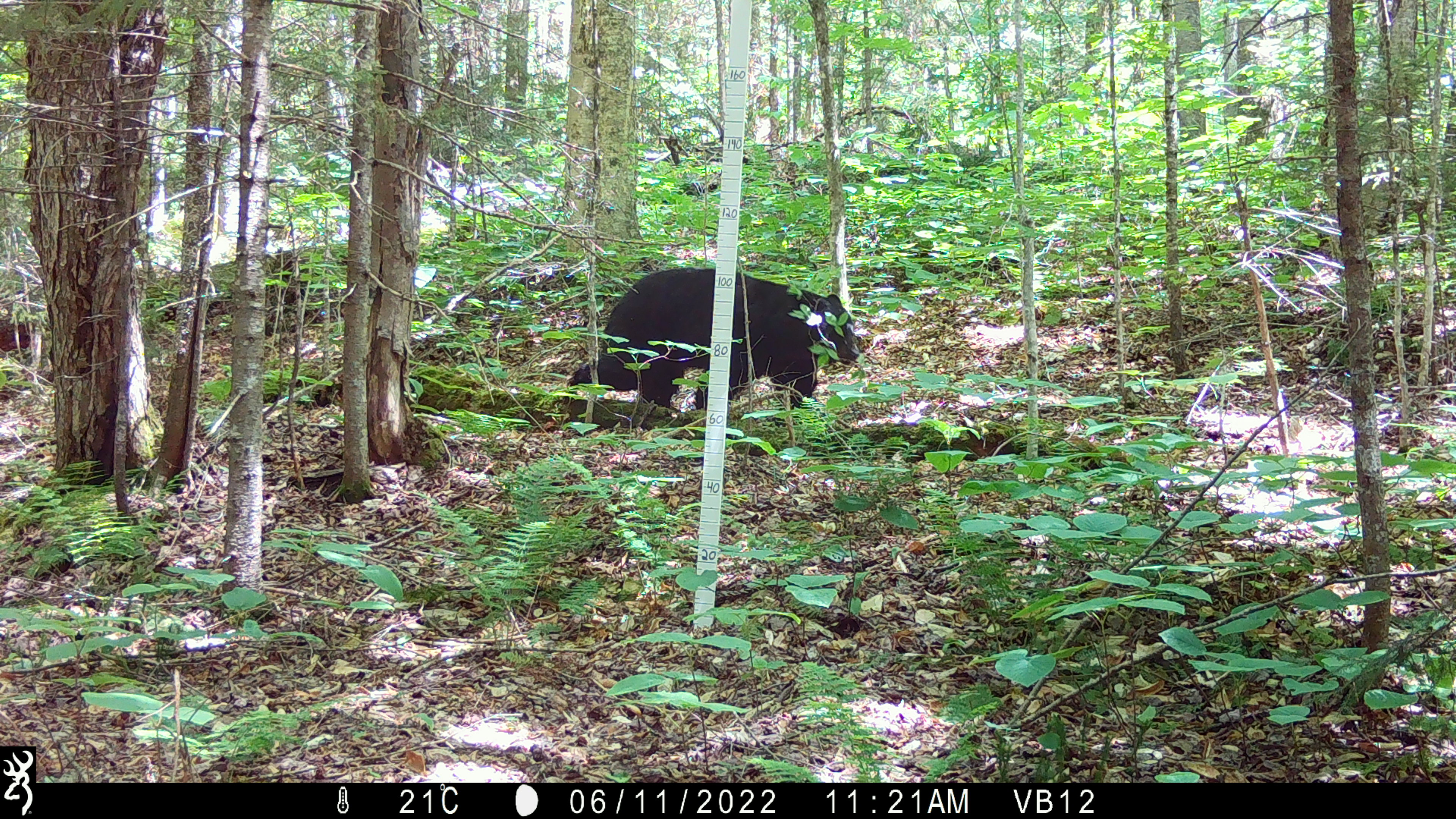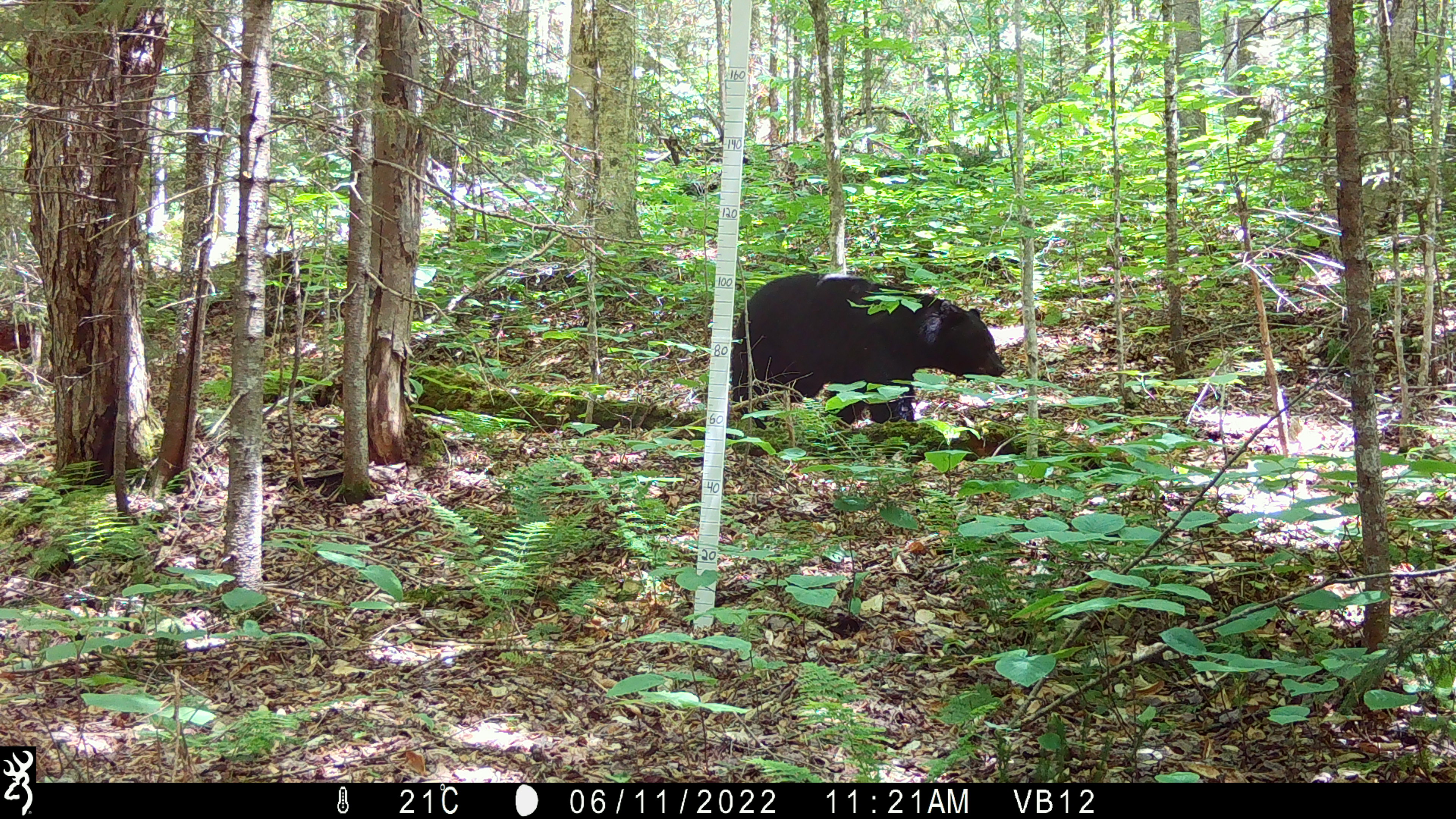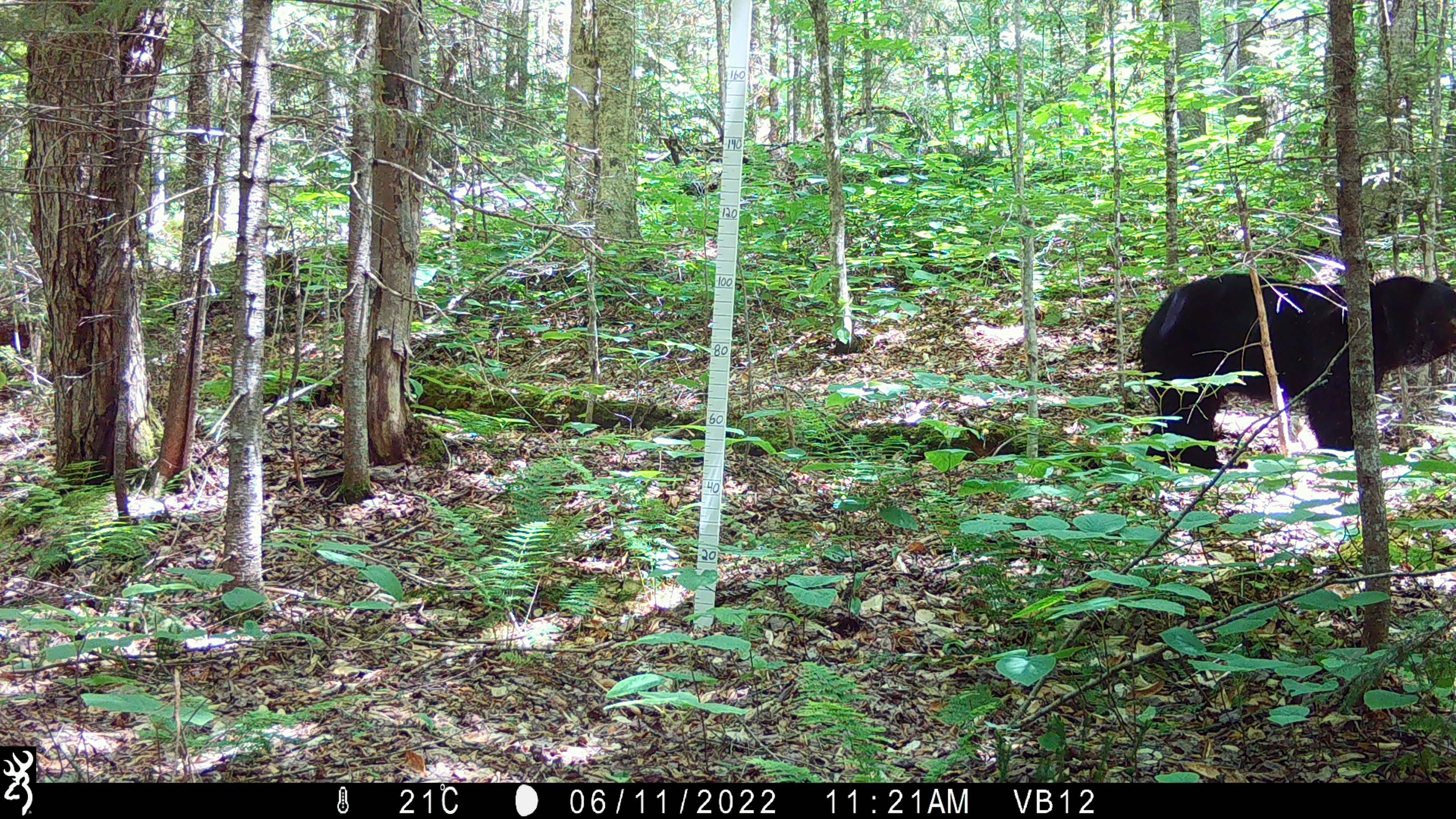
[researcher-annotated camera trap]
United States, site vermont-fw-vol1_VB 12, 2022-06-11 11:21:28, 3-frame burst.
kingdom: Animalia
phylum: Chordata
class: Mammalia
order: Carnivora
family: Ursidae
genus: Ursus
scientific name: Ursus americanus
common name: black bear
Black bear (Ursus americanus).